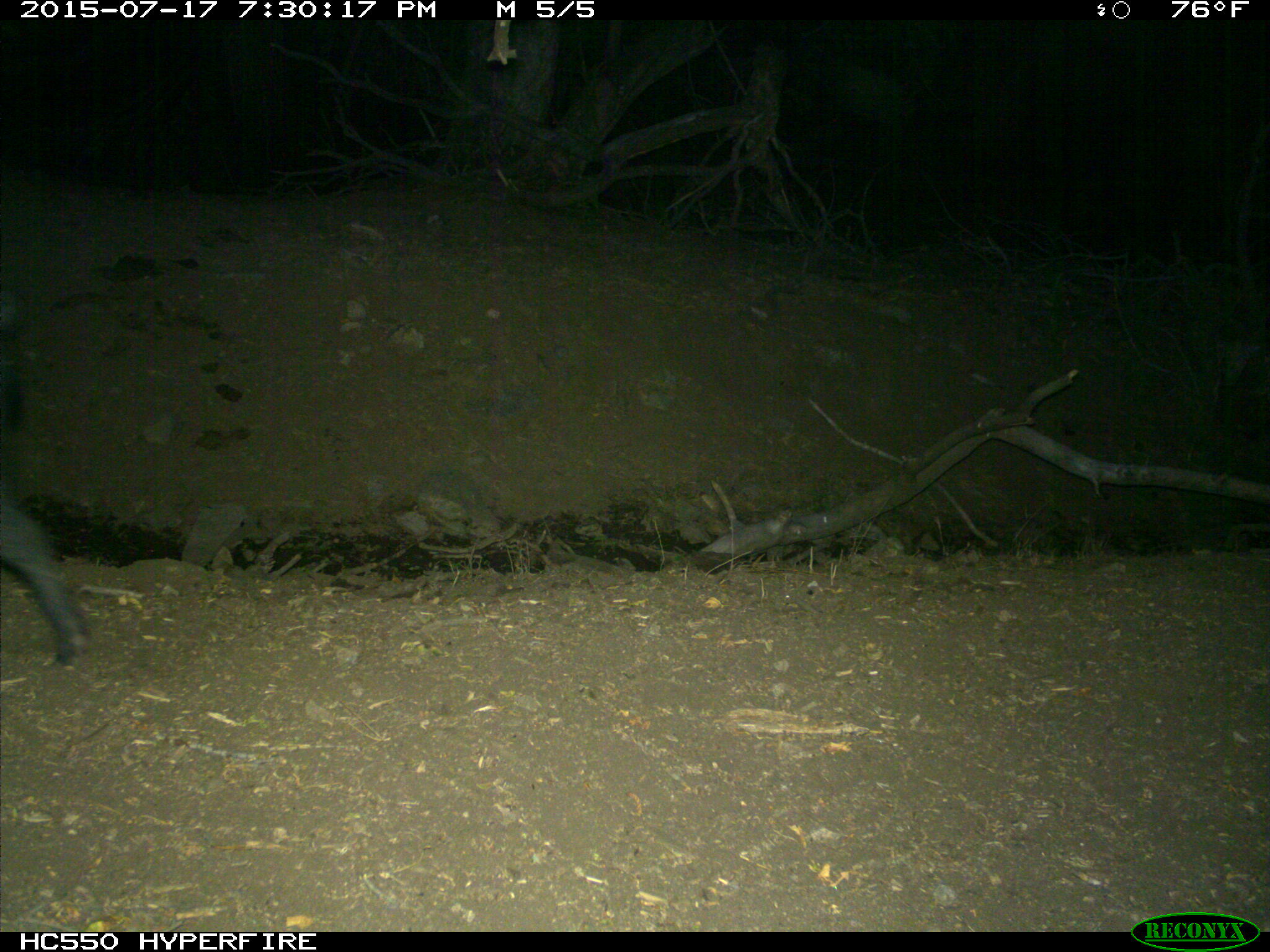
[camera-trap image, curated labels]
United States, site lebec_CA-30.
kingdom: Animalia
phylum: Chordata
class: Mammalia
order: Artiodactyla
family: Suidae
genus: Sus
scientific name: Sus scrofa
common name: wild boar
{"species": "Sus scrofa (wild boar)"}